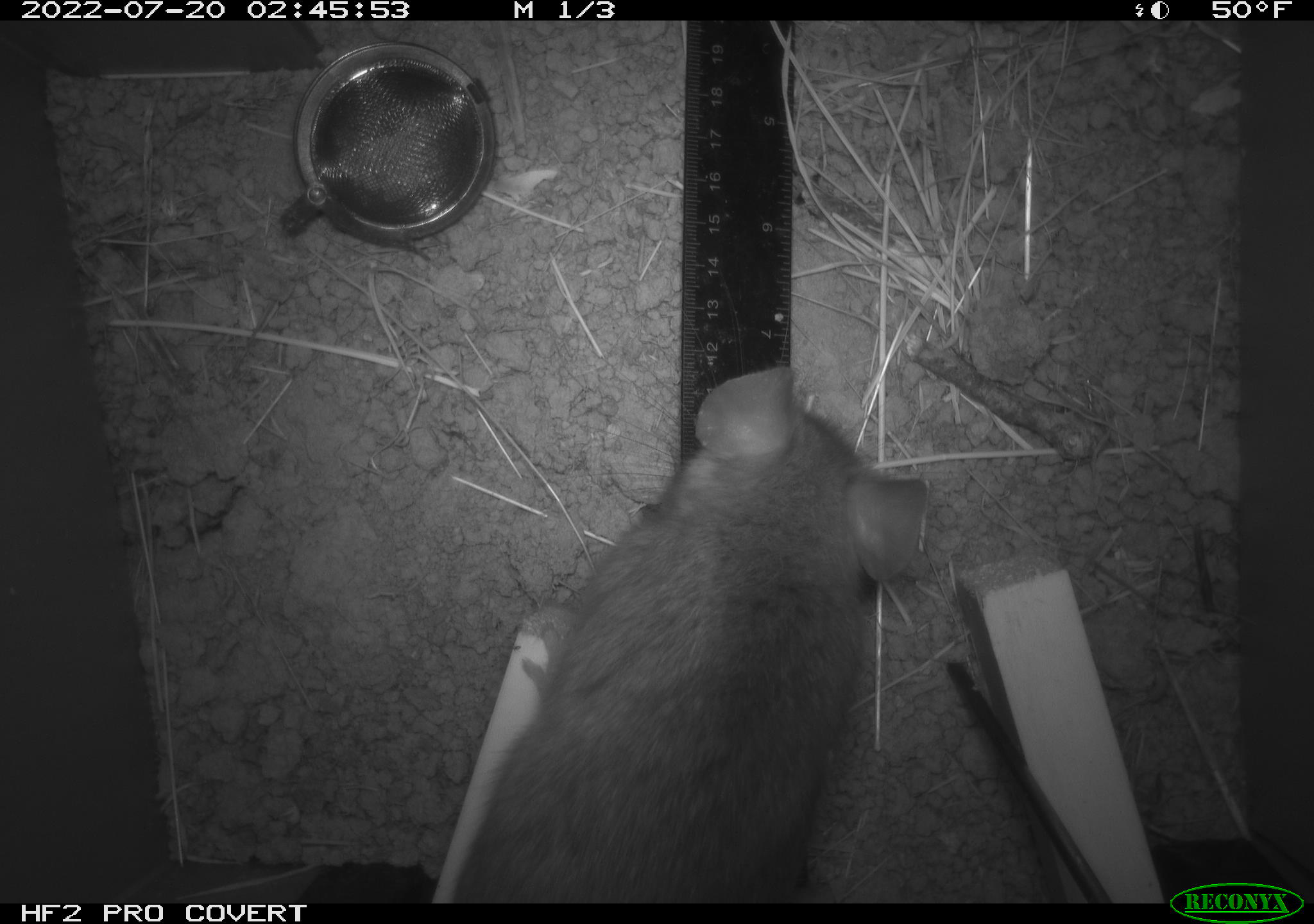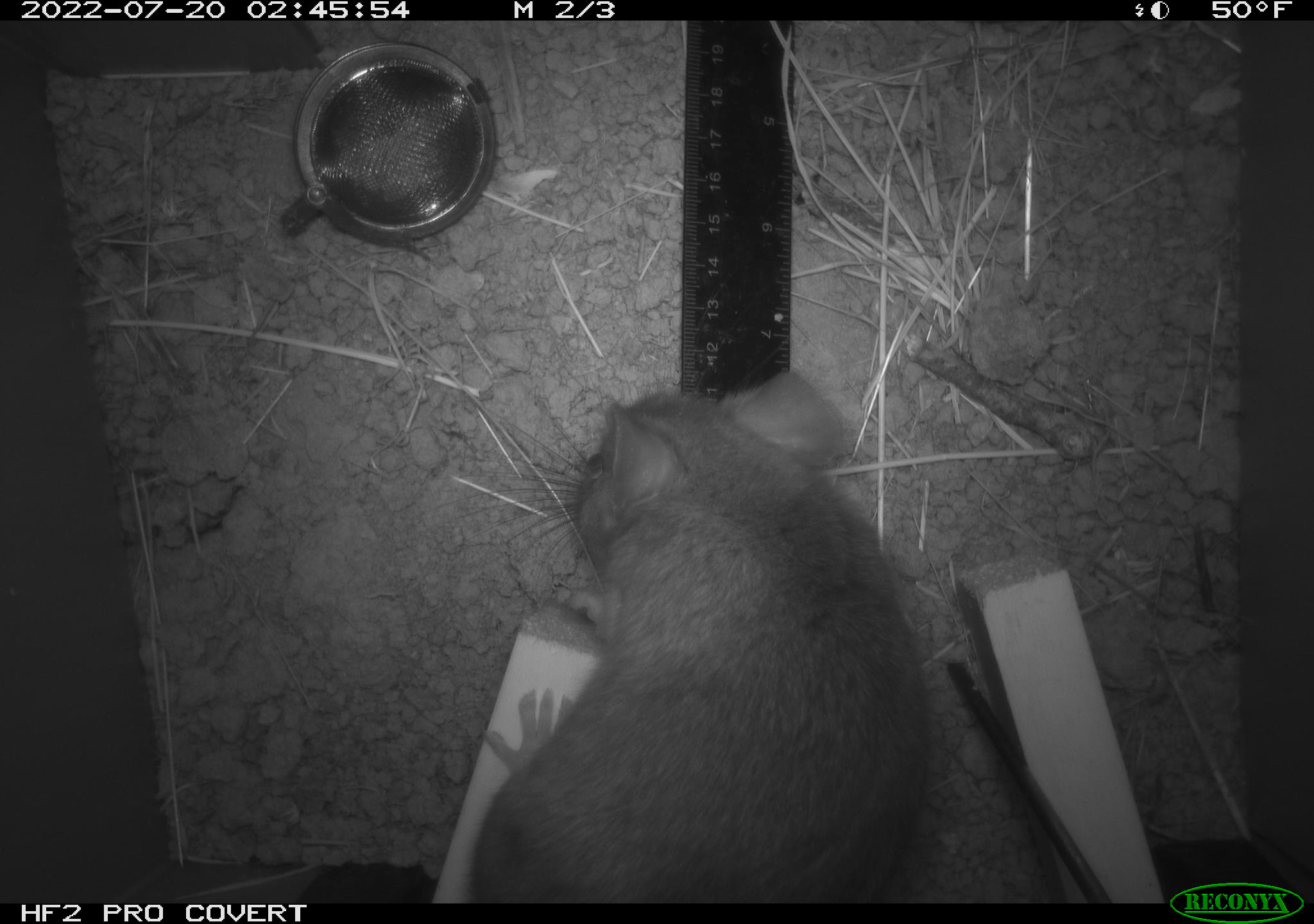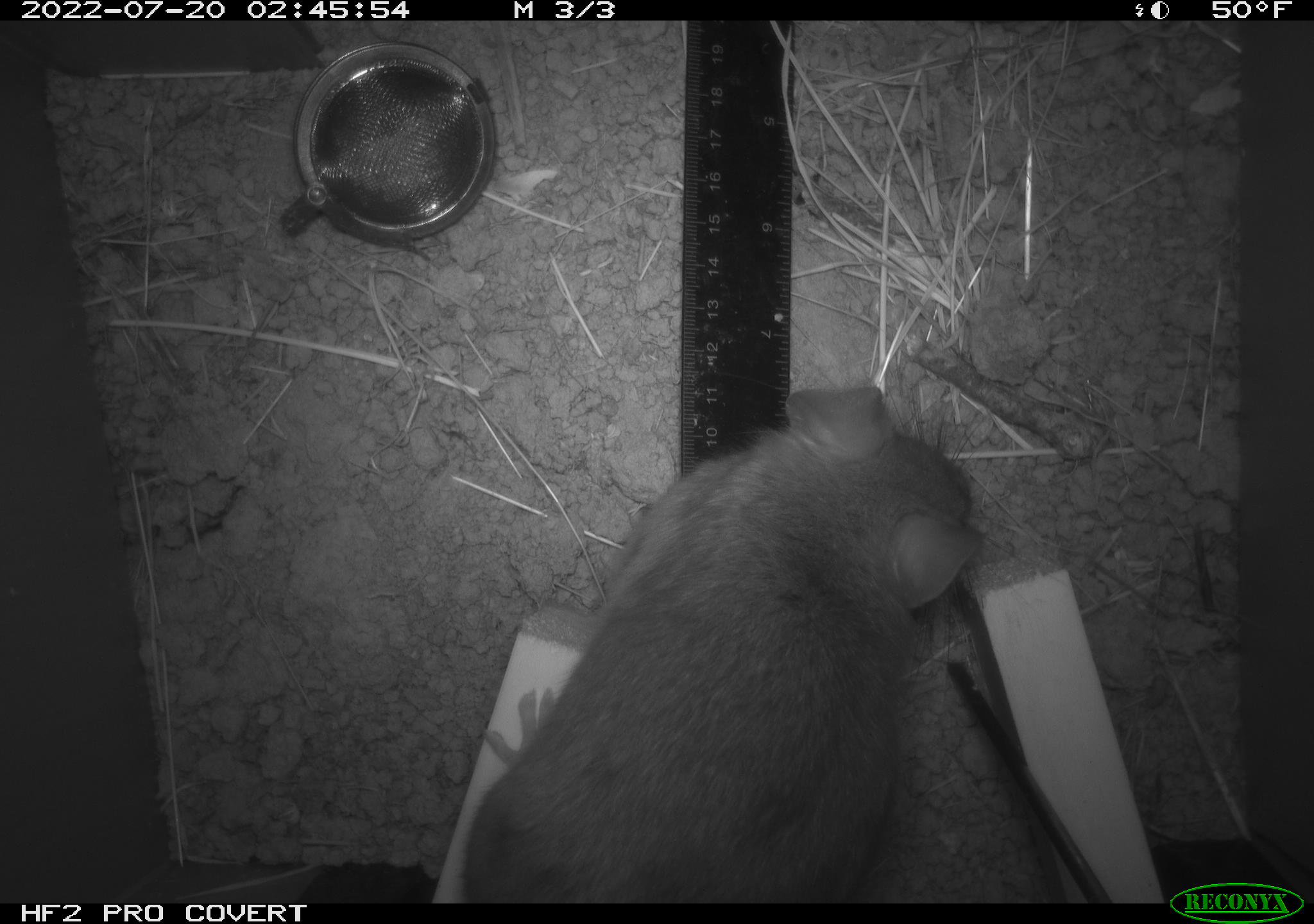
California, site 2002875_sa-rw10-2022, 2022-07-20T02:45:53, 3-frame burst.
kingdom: Animalia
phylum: Chordata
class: Mammalia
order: Rodentia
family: Cricetidae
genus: Neotoma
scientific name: Neotoma fuscipes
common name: dusky-footed woodrat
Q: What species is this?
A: Dusky-footed woodrat (Neotoma fuscipes).